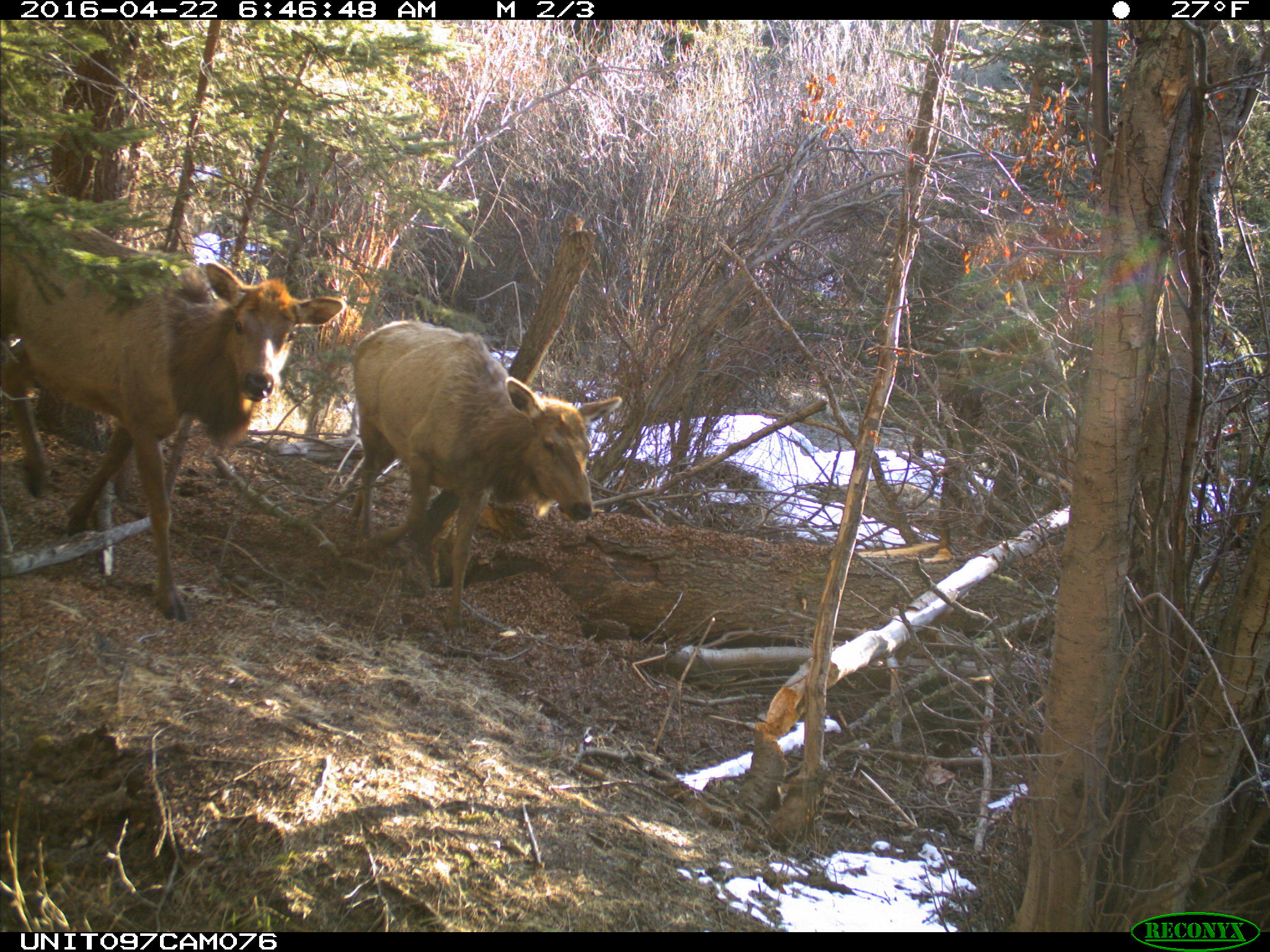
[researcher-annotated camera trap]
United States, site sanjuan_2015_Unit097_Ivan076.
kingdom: Animalia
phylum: Chordata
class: Mammalia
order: Artiodactyla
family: Cervidae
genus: Cervus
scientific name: Cervus elaphus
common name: red deer